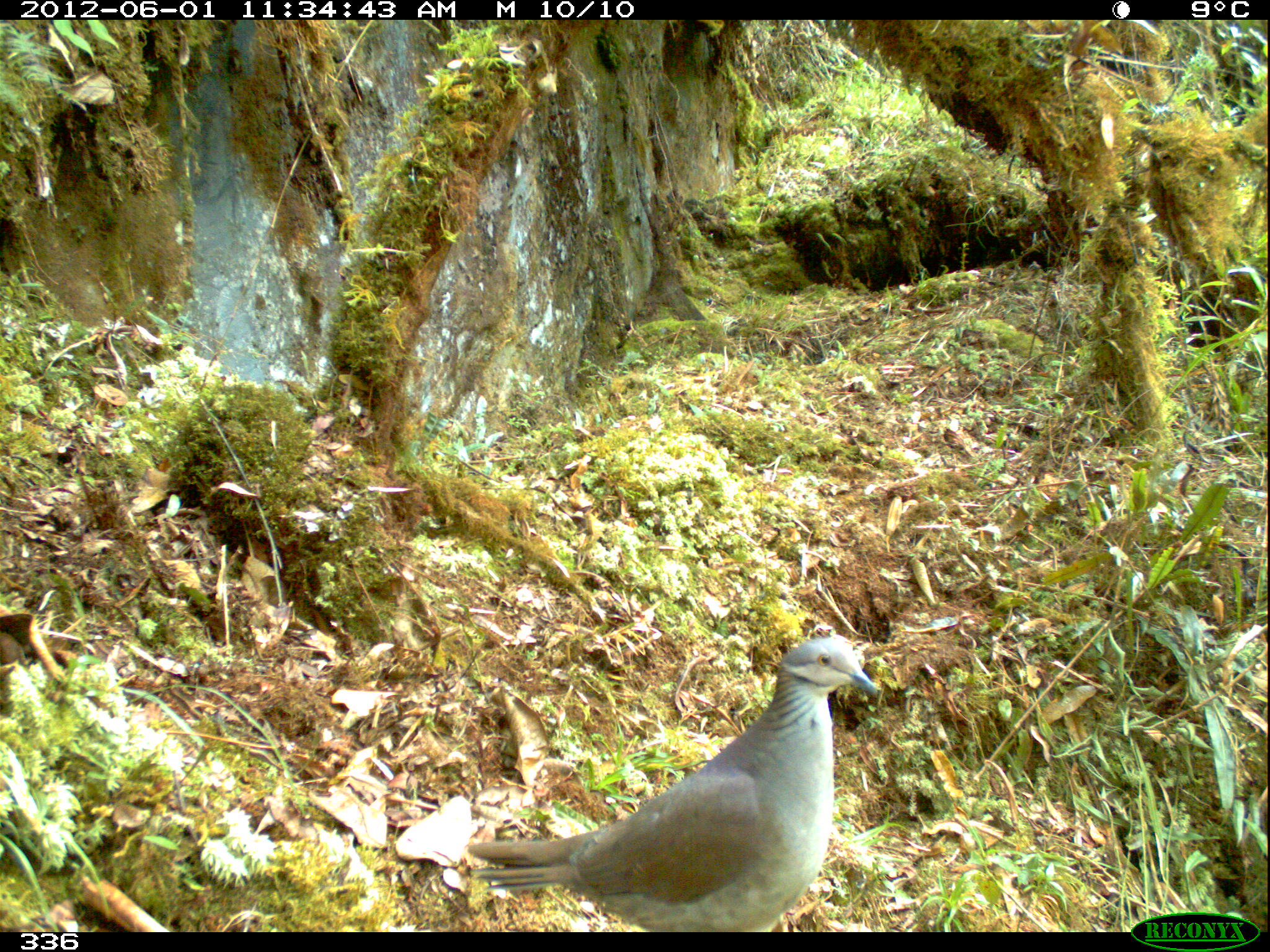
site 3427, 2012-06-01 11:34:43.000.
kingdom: Animalia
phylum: Chordata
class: Aves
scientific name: Aves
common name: bird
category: unknown bird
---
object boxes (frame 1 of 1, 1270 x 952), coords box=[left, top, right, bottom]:
unknown bird: box=[465, 637, 878, 931]